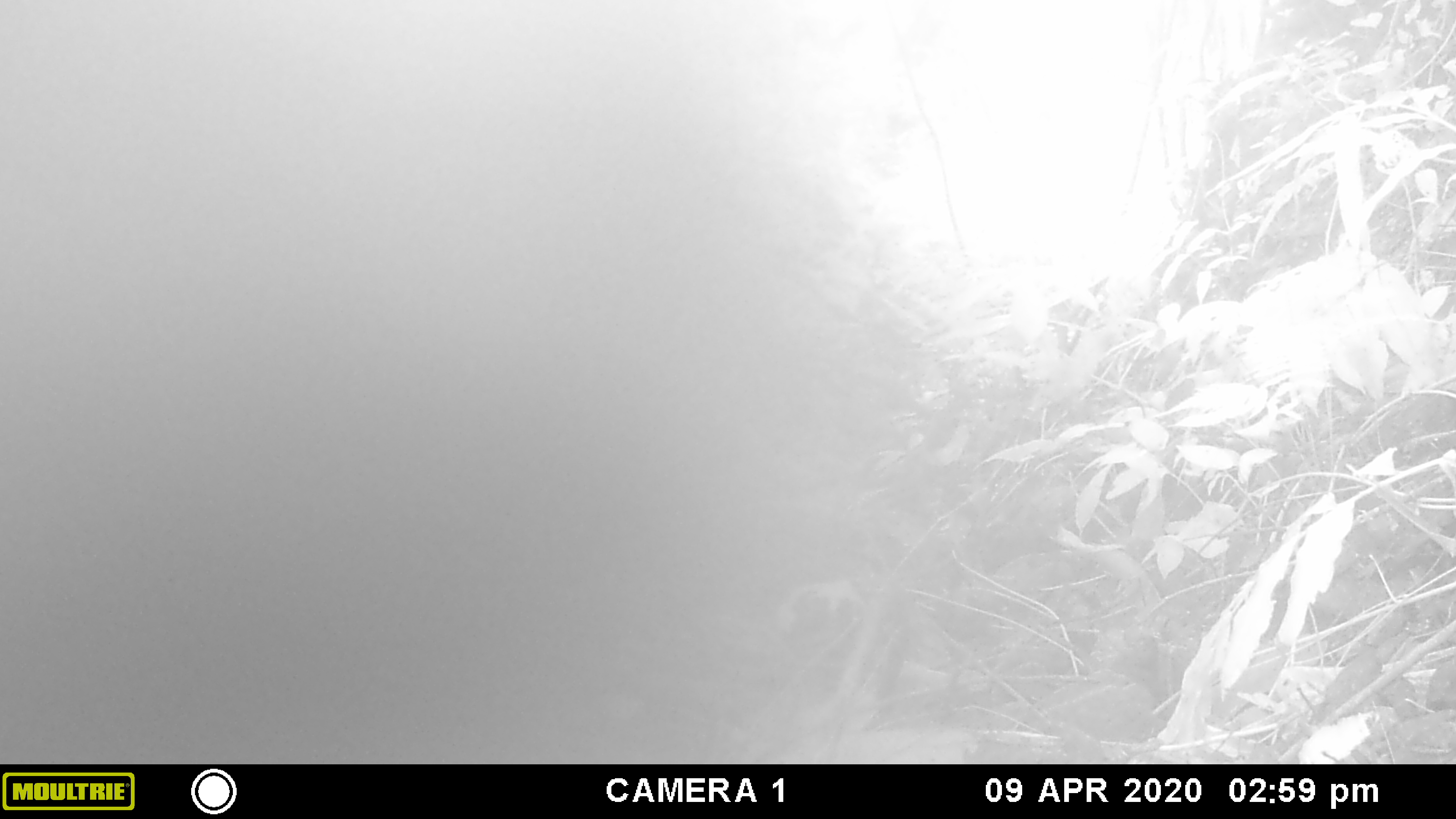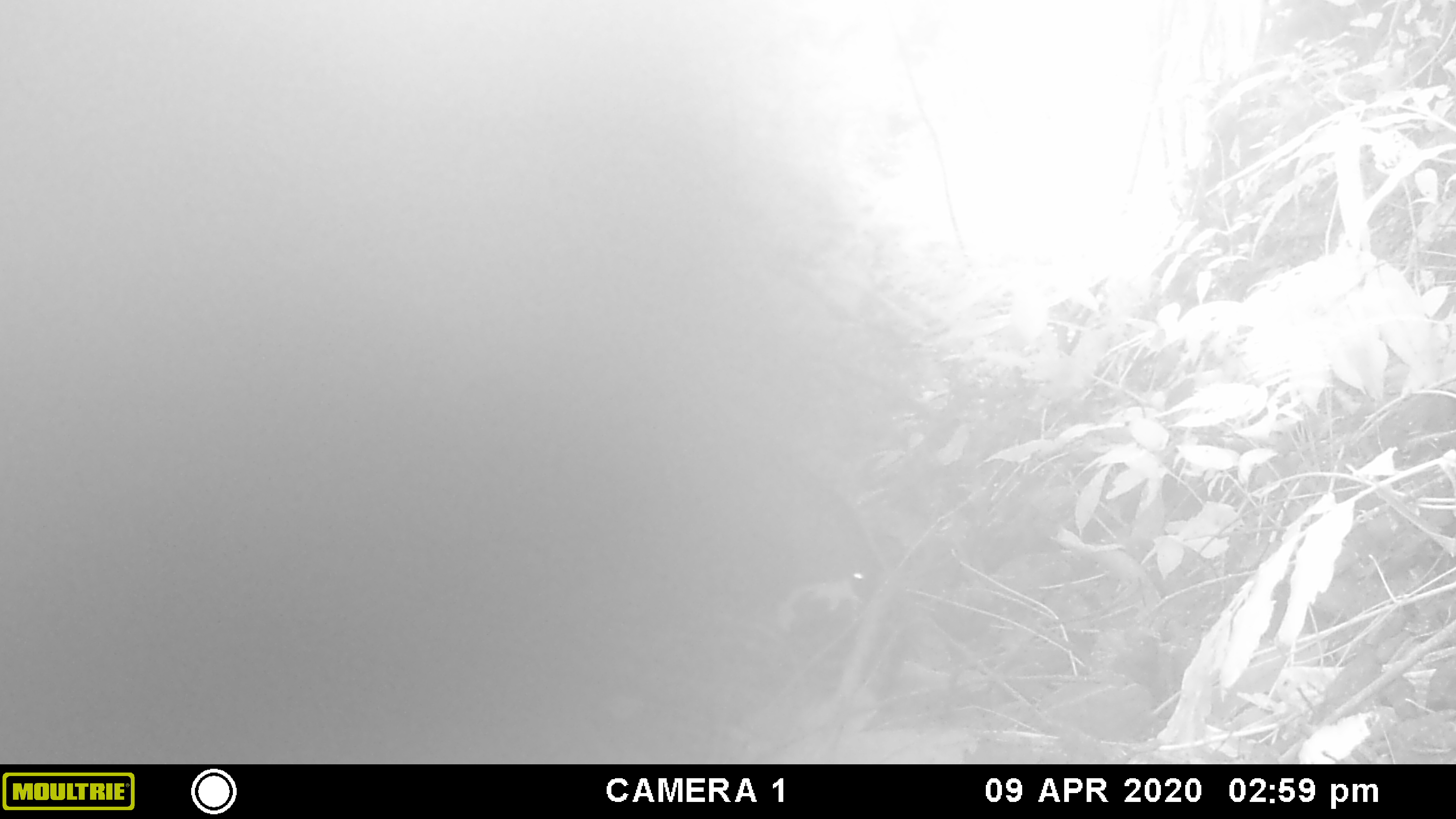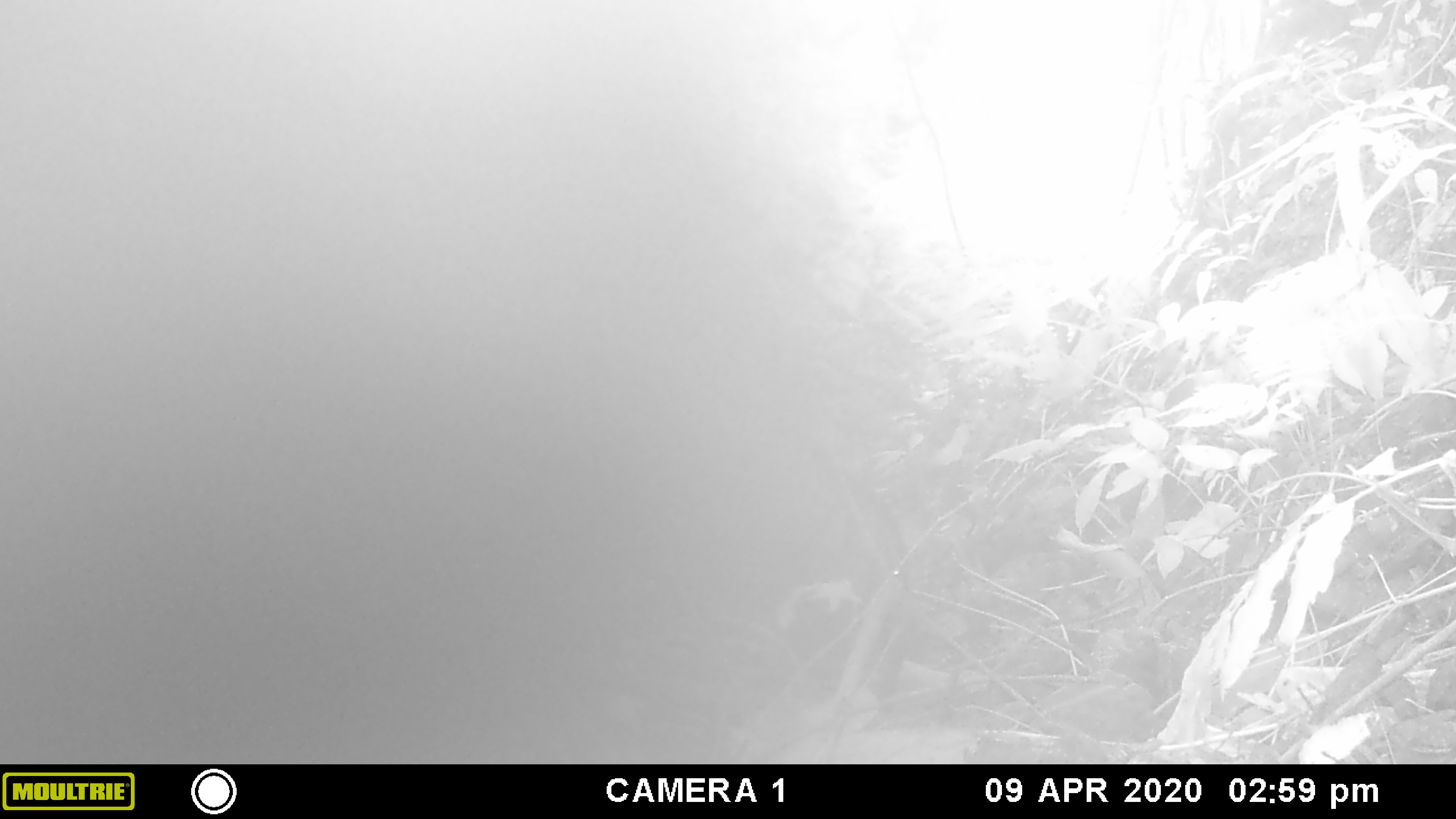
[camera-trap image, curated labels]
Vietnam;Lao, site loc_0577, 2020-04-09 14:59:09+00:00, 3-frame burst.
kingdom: Animalia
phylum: Chordata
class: Mammalia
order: Artiodactyla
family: Suidae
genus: Sus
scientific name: Sus scrofa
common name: eurasian wild pig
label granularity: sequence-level